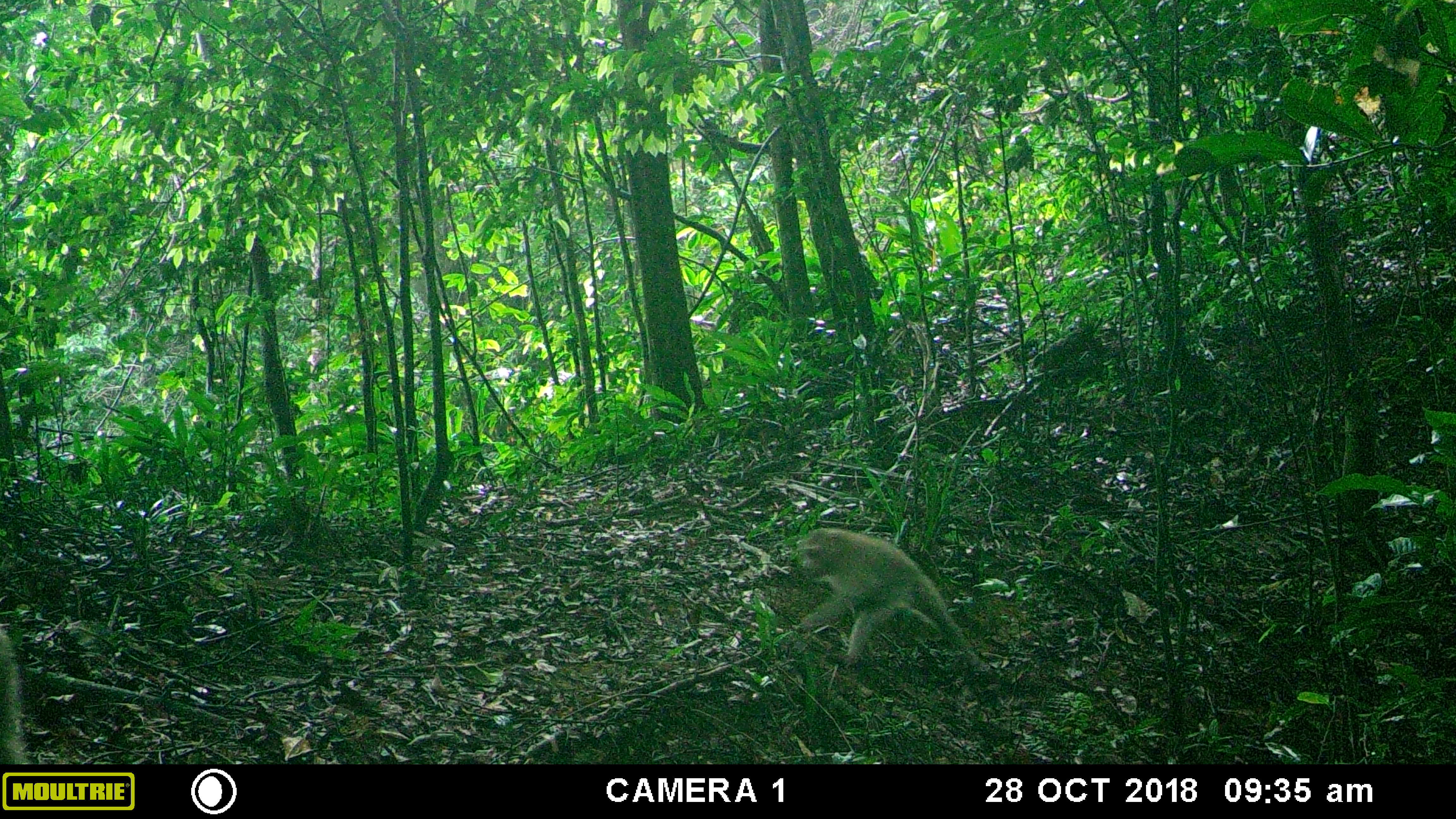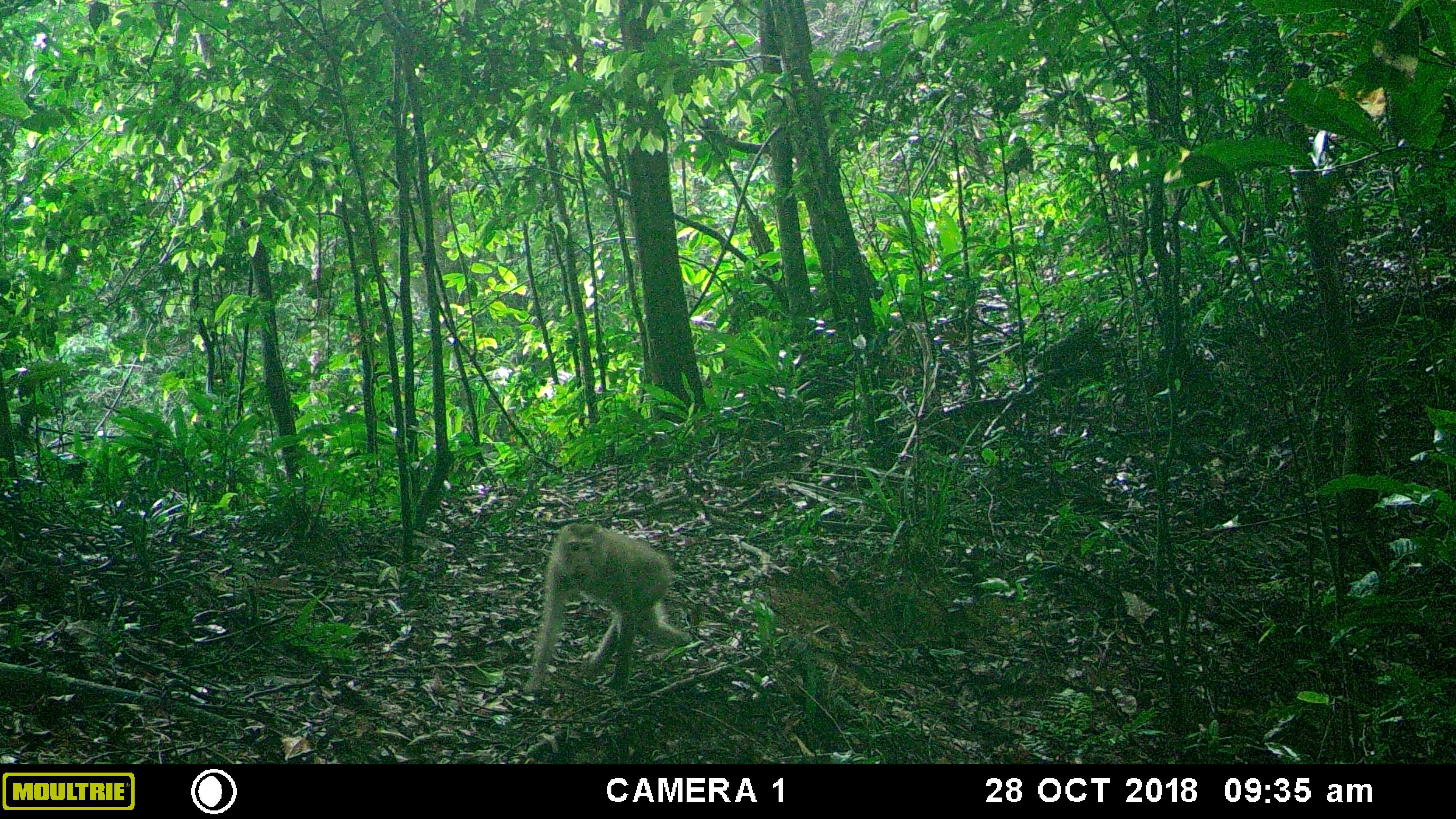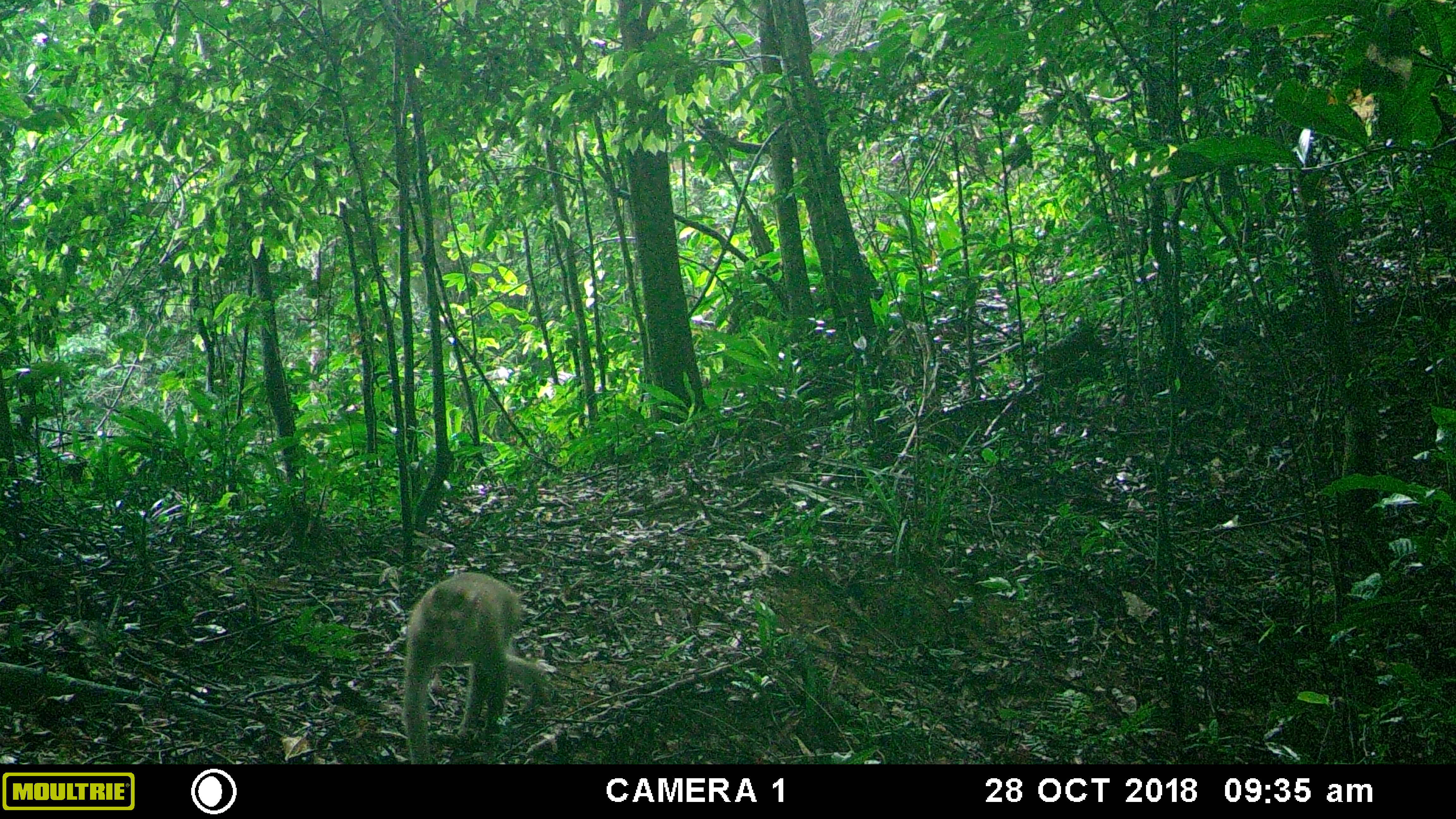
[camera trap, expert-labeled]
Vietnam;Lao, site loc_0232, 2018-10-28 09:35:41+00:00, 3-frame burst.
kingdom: Animalia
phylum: Chordata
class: Mammalia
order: Primates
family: Cercopithecidae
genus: Macaca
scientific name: Macaca nemestrina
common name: pig-tailed macaque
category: pig tailed macaque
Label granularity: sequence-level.